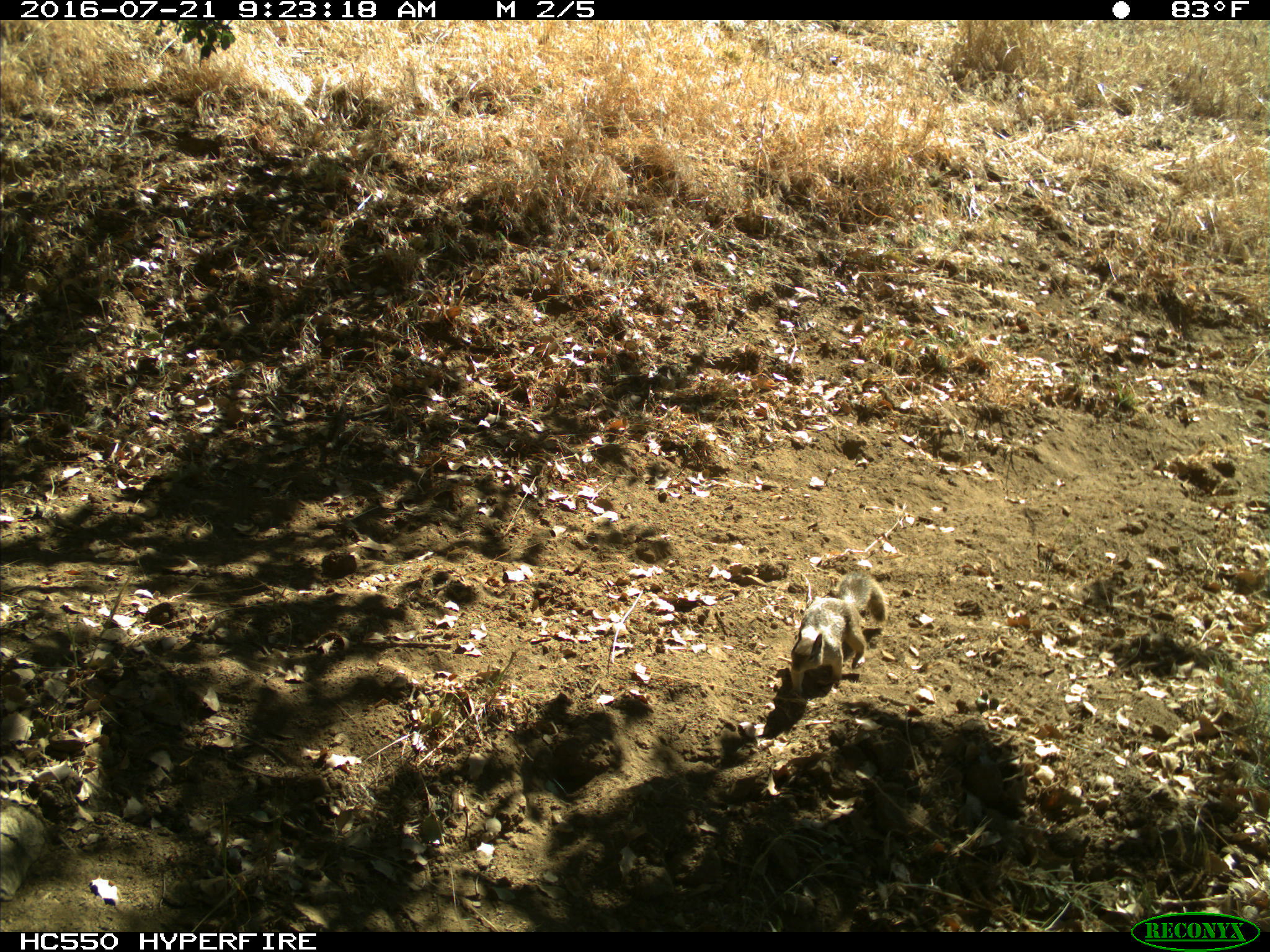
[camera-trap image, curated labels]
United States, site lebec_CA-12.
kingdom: Animalia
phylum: Chordata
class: Mammalia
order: Rodentia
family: Sciuridae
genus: Otospermophilus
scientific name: Otospermophilus beecheyi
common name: california ground squirrel